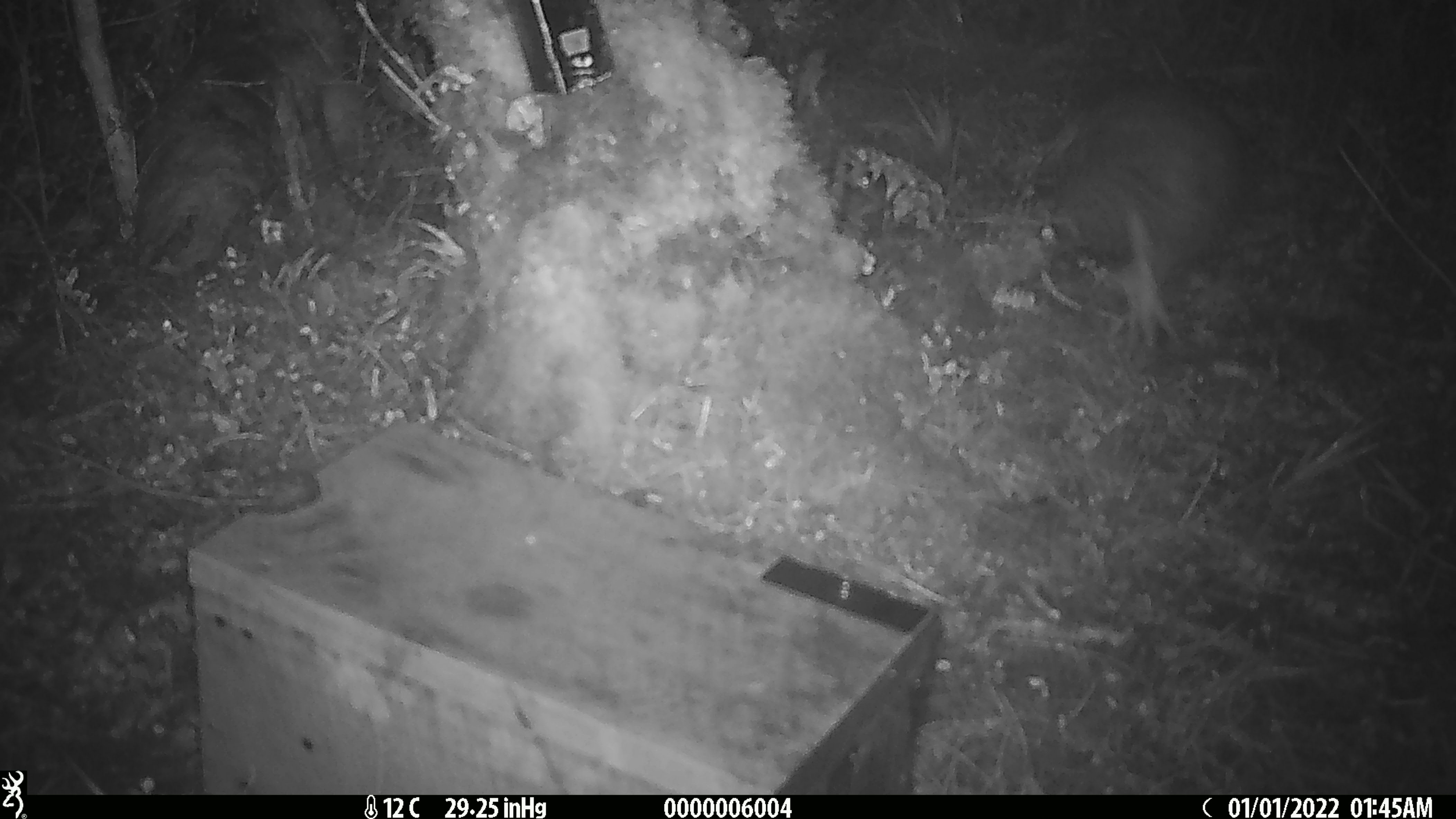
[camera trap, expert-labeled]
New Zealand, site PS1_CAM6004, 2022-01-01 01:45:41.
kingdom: Animalia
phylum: Chordata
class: Aves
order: Apterygiformes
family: Apterygidae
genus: Apteryx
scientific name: Apteryx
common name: kiwi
Kiwi (Apteryx).